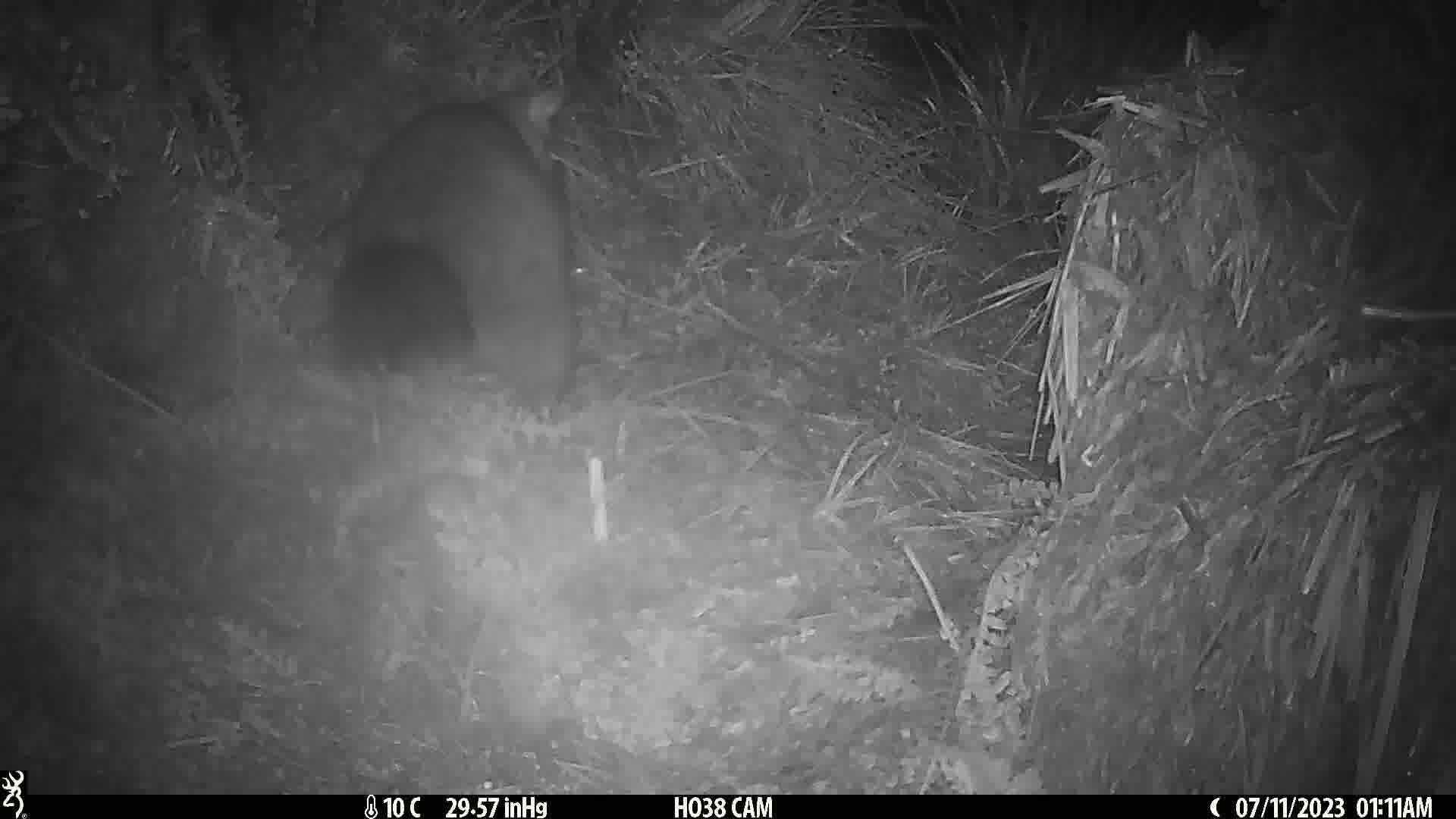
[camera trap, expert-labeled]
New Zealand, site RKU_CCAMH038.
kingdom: Animalia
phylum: Chordata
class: Mammalia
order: Diprotodontia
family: Phalangeridae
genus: Trichosurus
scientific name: Trichosurus vulpecula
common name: common brushtail possum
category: possum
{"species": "possum (common brushtail possum) (Trichosurus vulpecula)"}